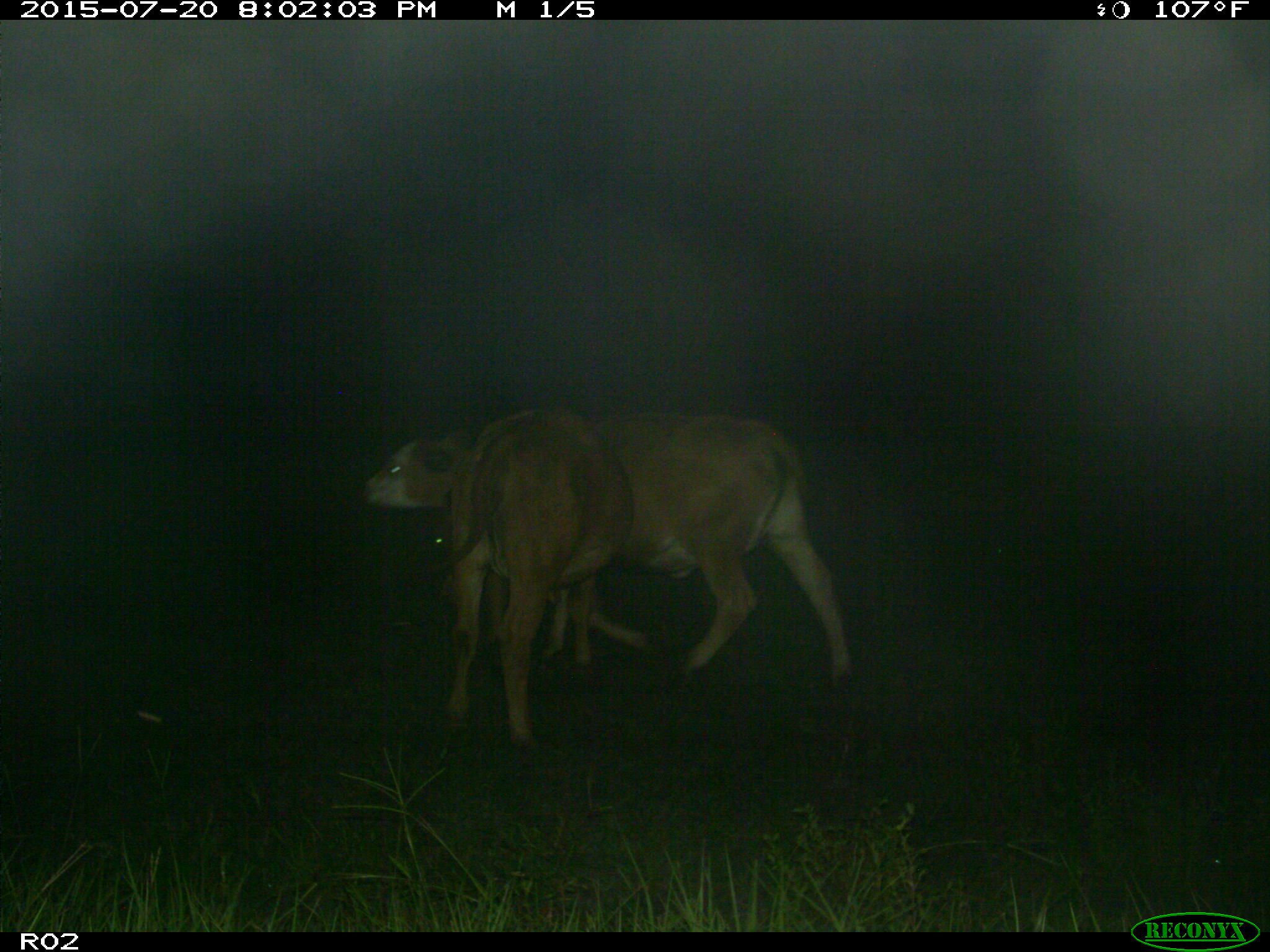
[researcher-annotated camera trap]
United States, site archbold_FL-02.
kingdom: Animalia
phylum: Chordata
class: Mammalia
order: Artiodactyla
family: Bovidae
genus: Bos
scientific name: Bos taurus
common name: domestic cow